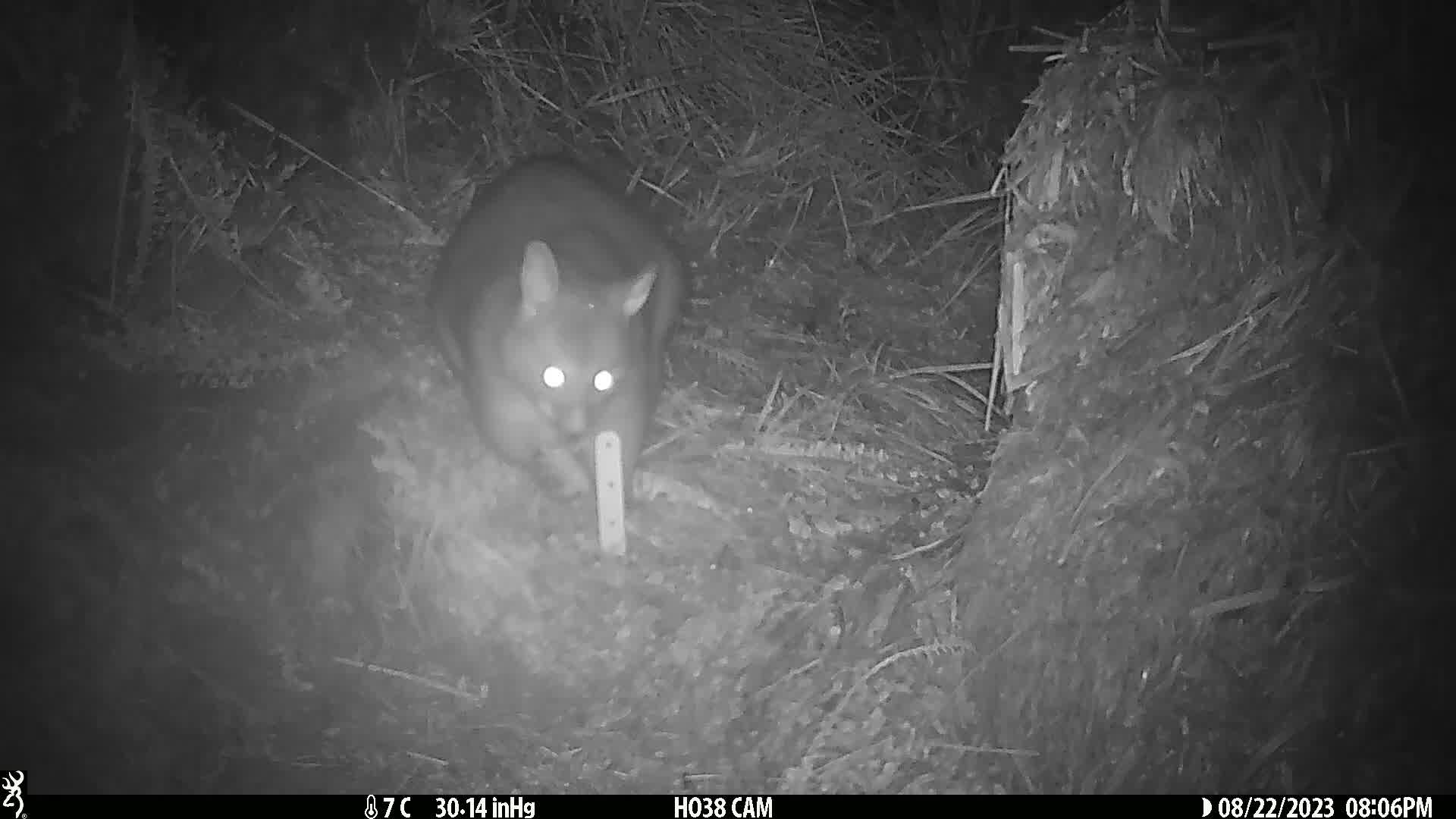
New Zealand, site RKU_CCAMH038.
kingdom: Animalia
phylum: Chordata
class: Mammalia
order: Diprotodontia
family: Phalangeridae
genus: Trichosurus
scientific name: Trichosurus vulpecula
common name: common brushtail possum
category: possum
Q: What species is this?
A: Possum (common brushtail possum) (Trichosurus vulpecula).